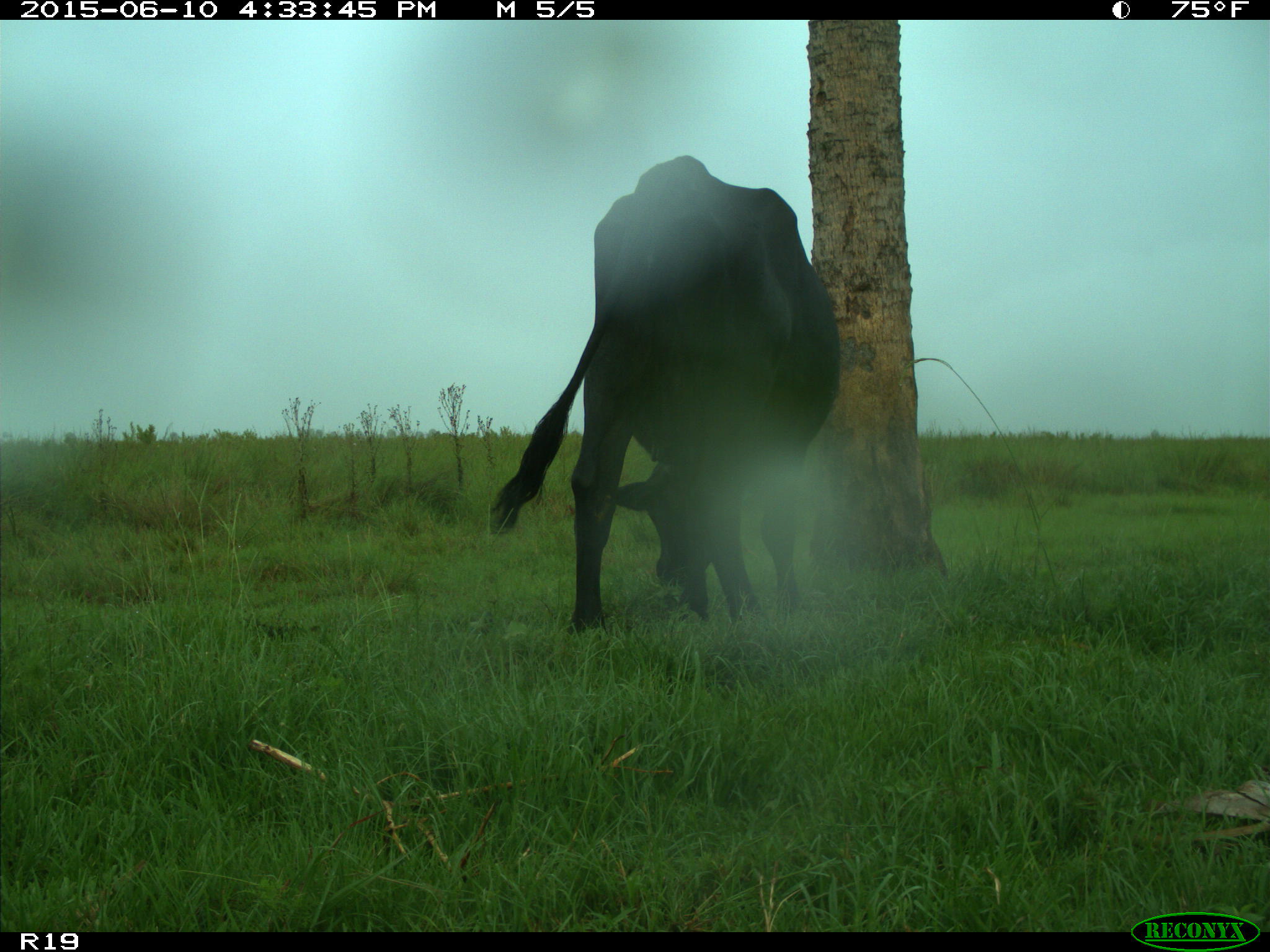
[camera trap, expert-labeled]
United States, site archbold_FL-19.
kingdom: Animalia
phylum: Chordata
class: Mammalia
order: Artiodactyla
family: Bovidae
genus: Bos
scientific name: Bos taurus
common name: domestic cow